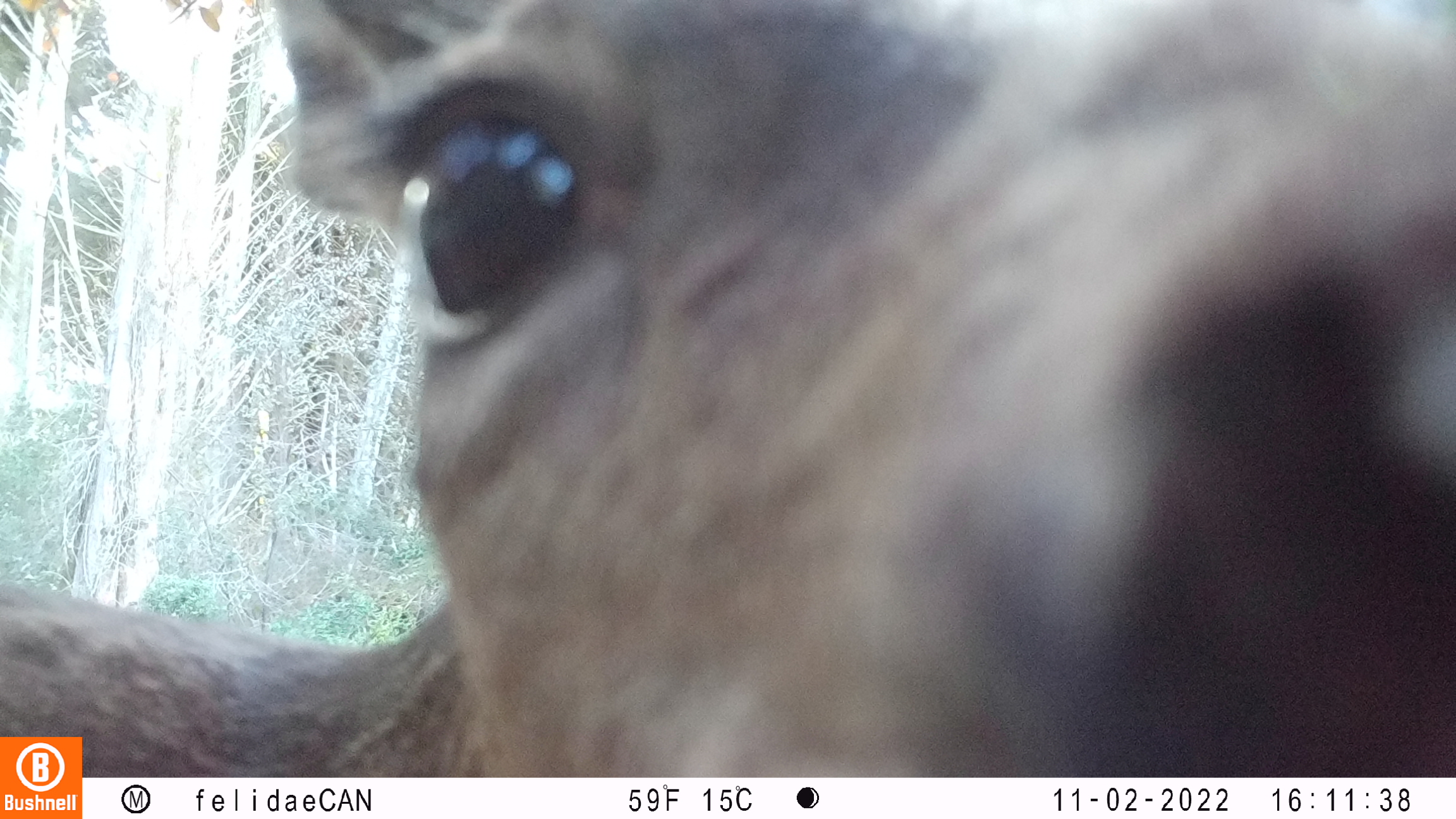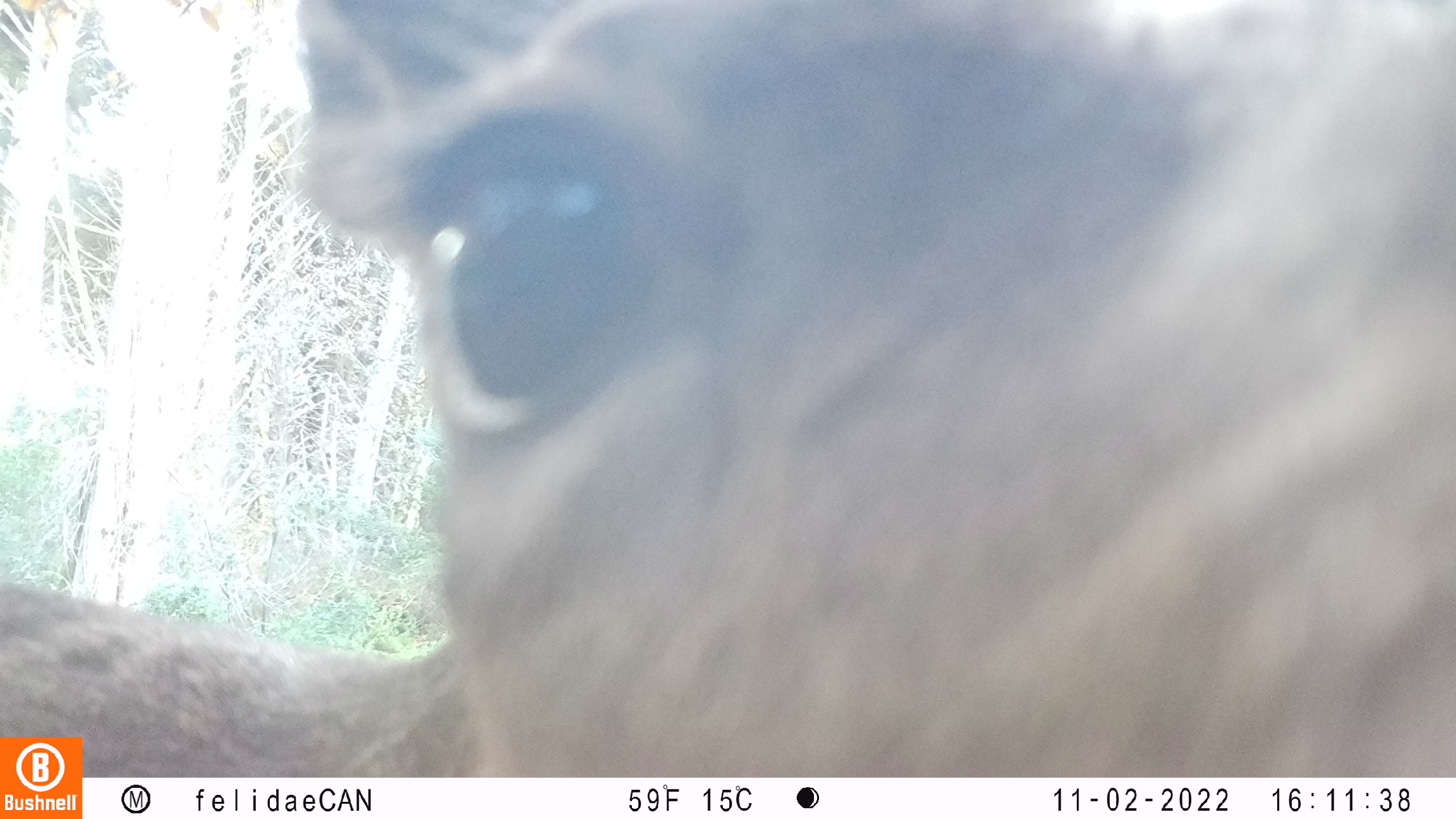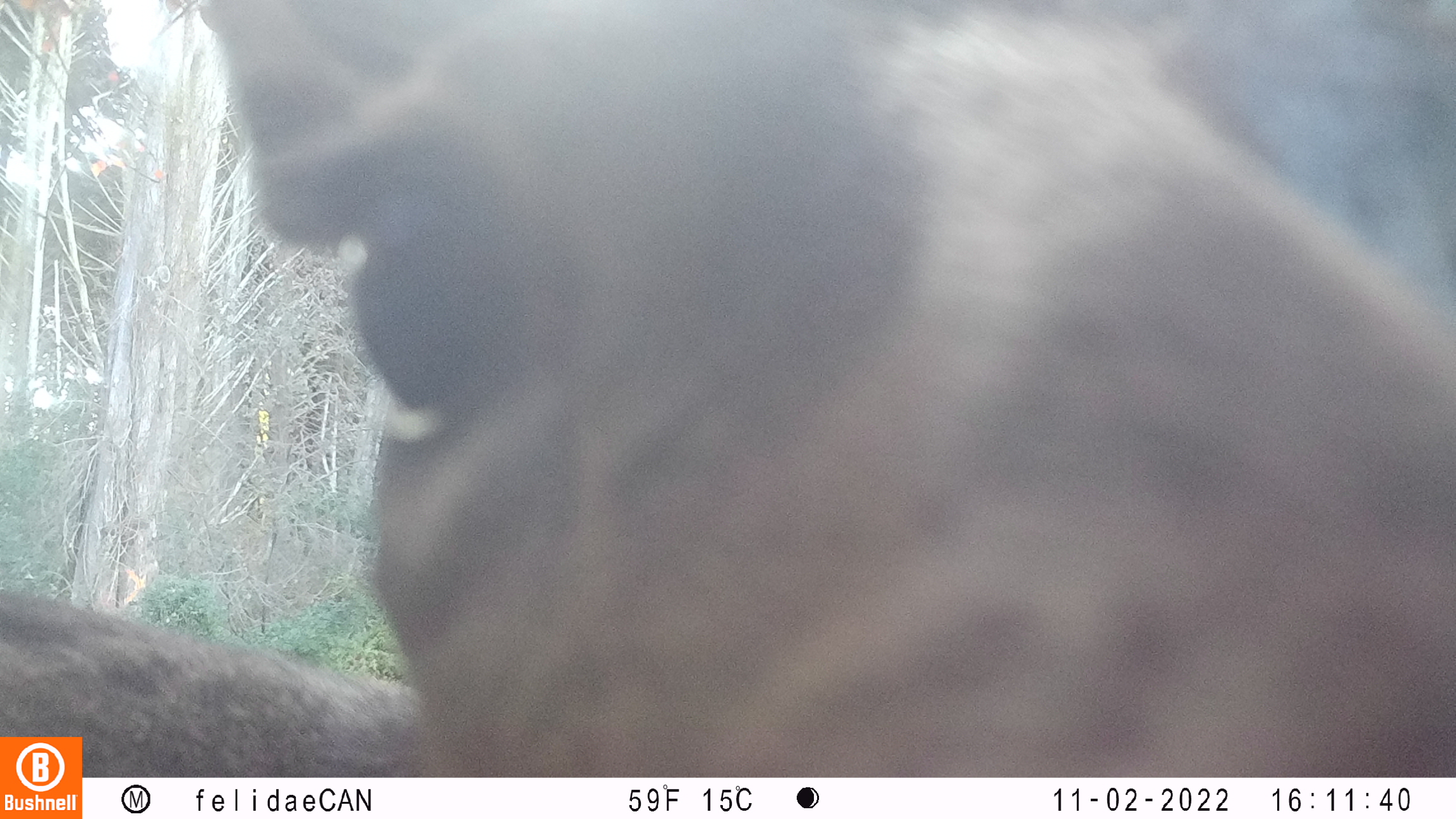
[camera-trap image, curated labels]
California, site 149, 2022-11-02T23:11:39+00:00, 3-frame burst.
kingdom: Animalia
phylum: Chordata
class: Mammalia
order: Artiodactyla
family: Cervidae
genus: Odocoileus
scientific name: Odocoileus hemionus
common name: mule deer